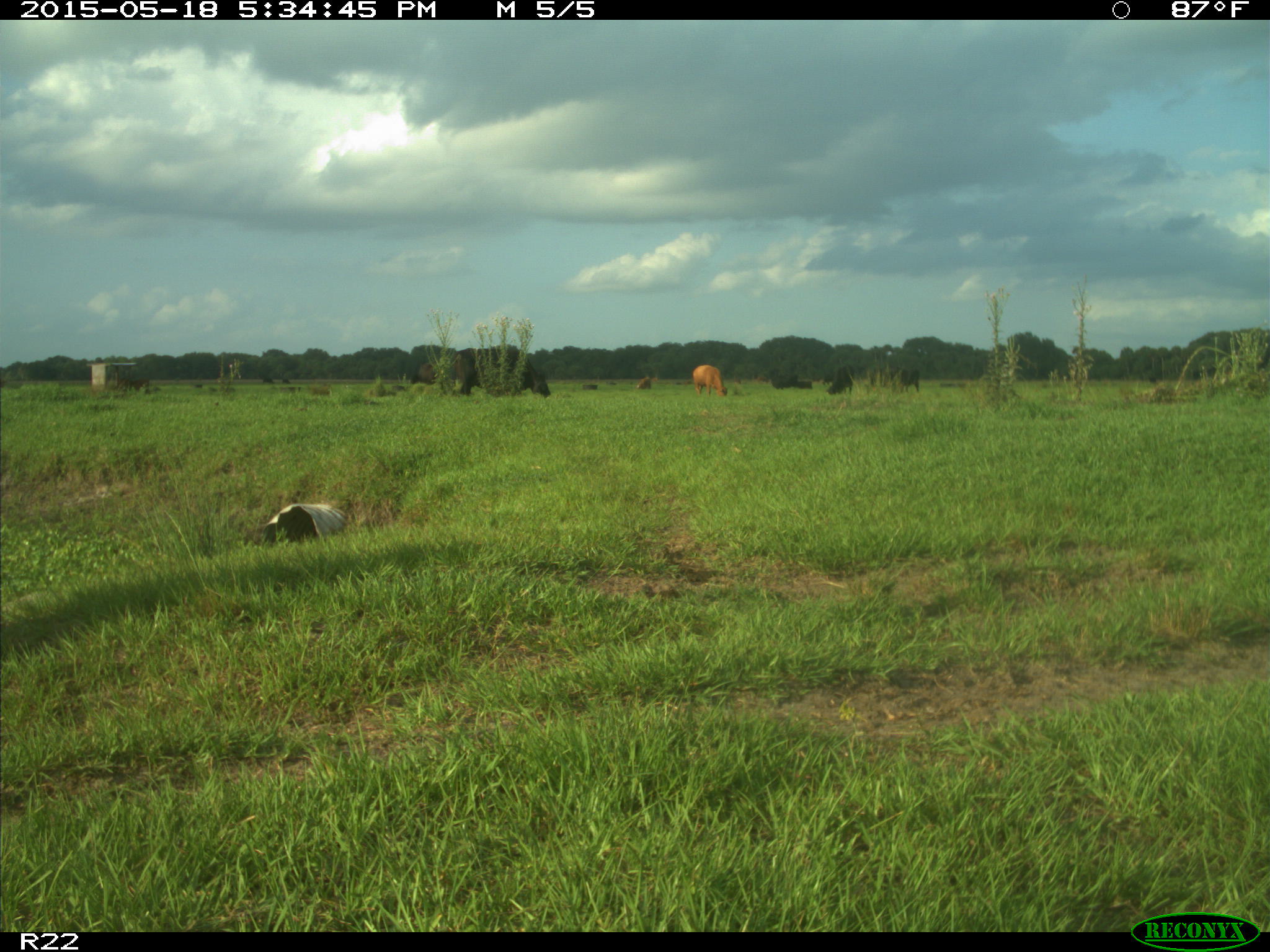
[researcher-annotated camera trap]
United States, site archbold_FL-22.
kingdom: Animalia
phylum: Chordata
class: Mammalia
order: Artiodactyla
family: Bovidae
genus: Bos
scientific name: Bos taurus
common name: domestic cow